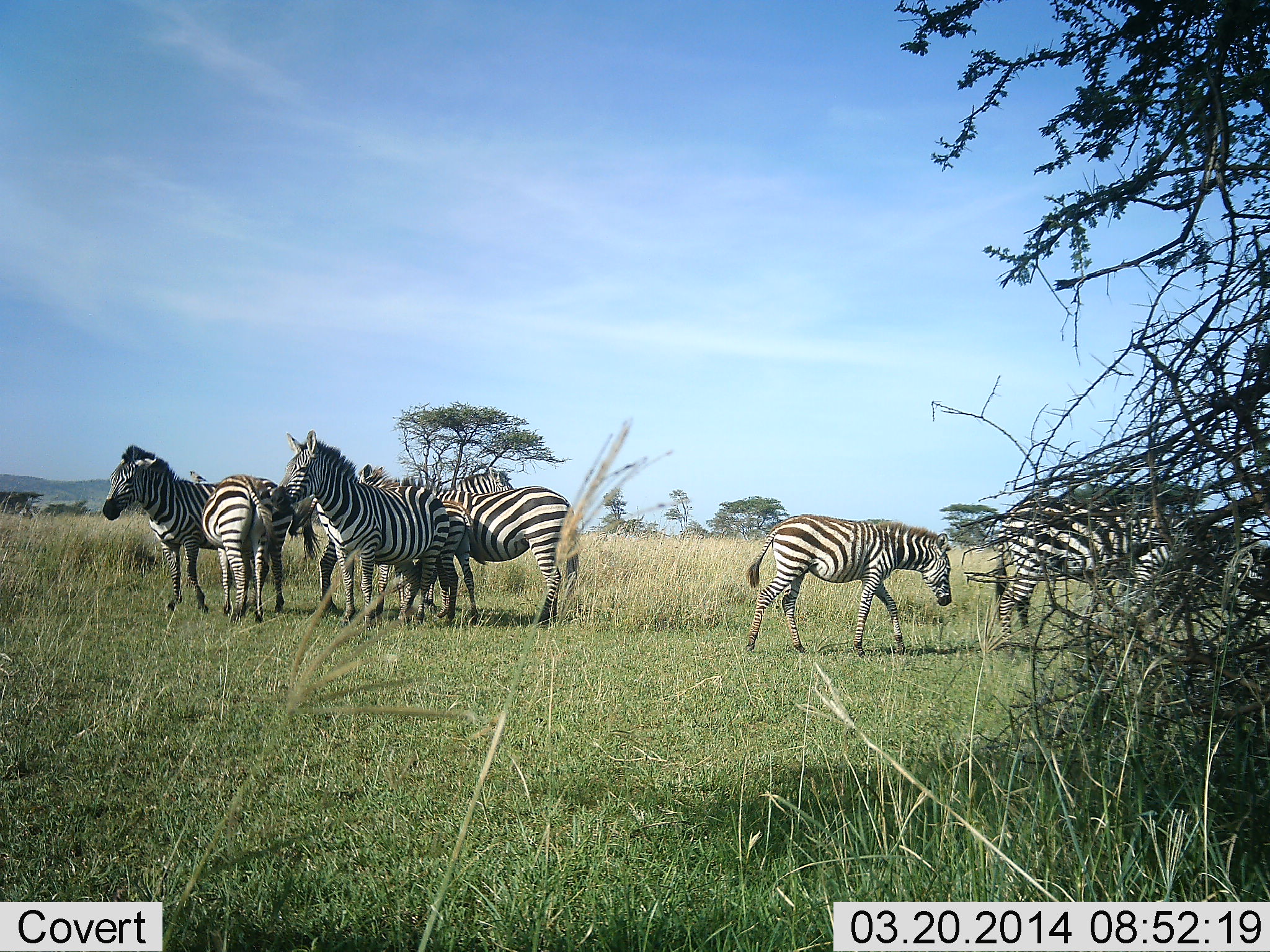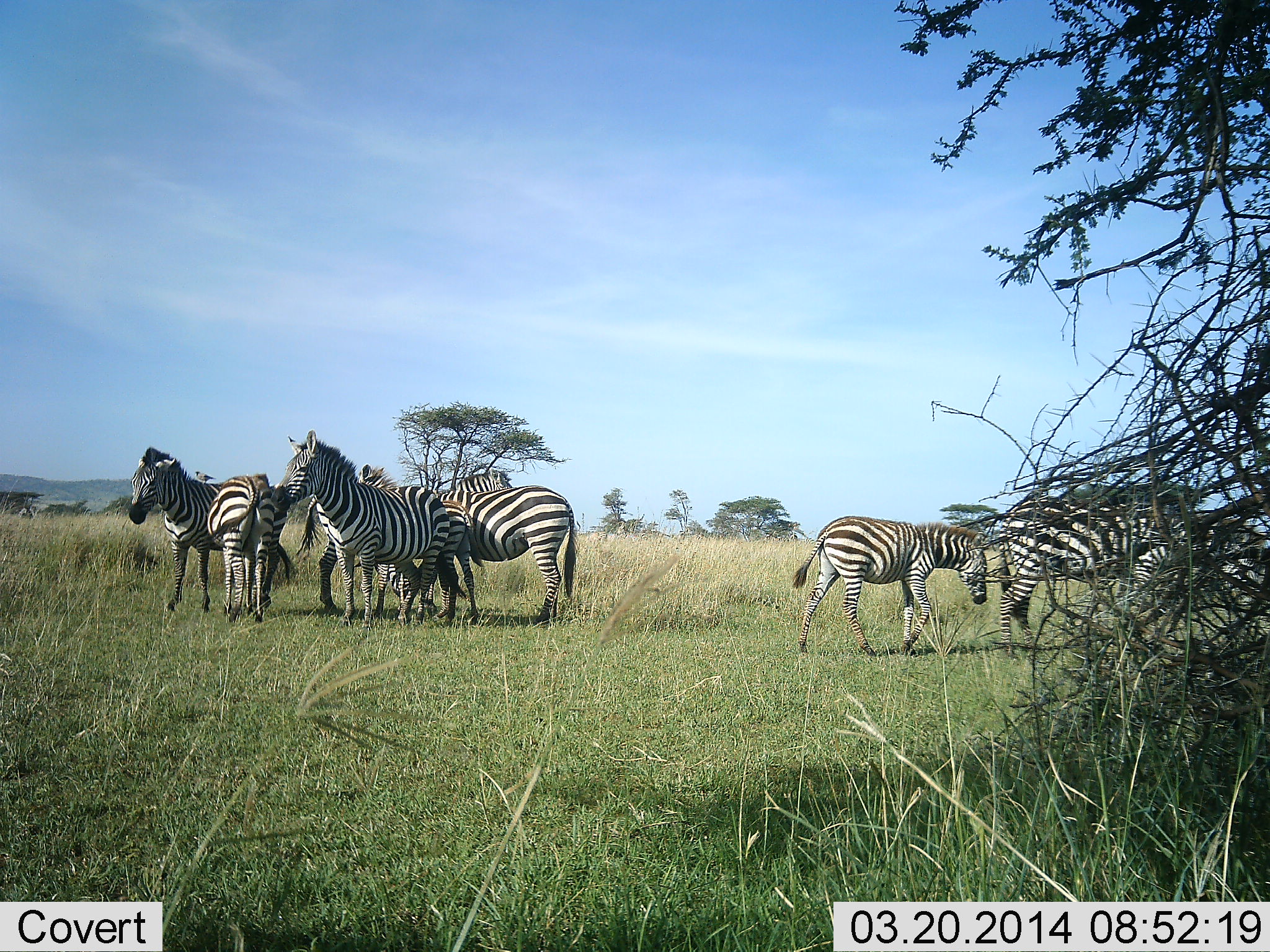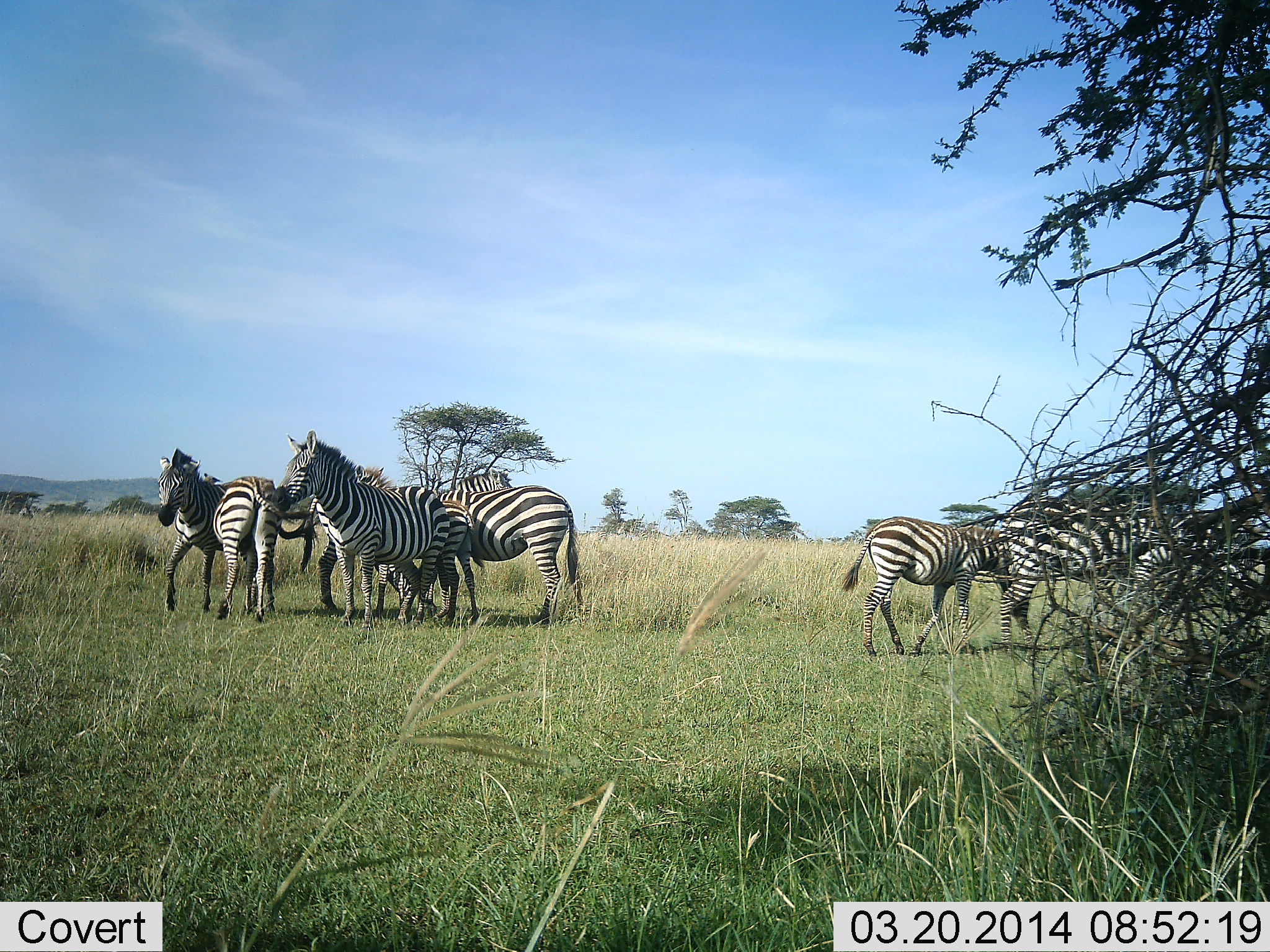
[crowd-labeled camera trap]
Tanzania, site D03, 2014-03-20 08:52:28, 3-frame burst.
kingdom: Animalia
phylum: Chordata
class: Mammalia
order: Perissodactyla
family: Equidae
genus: Equus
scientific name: Equus quagga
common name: plains zebra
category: zebra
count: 9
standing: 80%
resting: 10%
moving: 40%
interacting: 40%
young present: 20%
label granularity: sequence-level